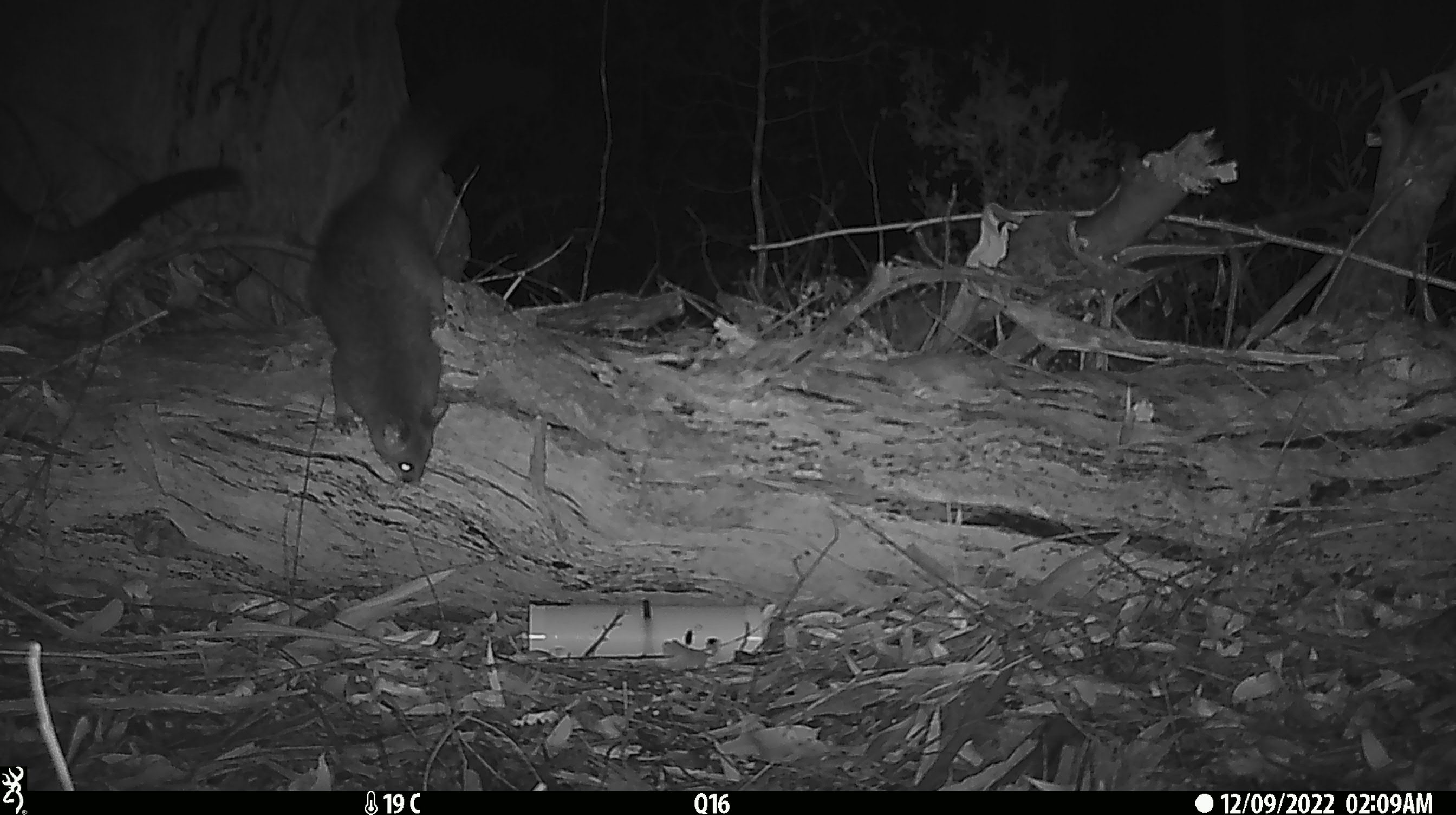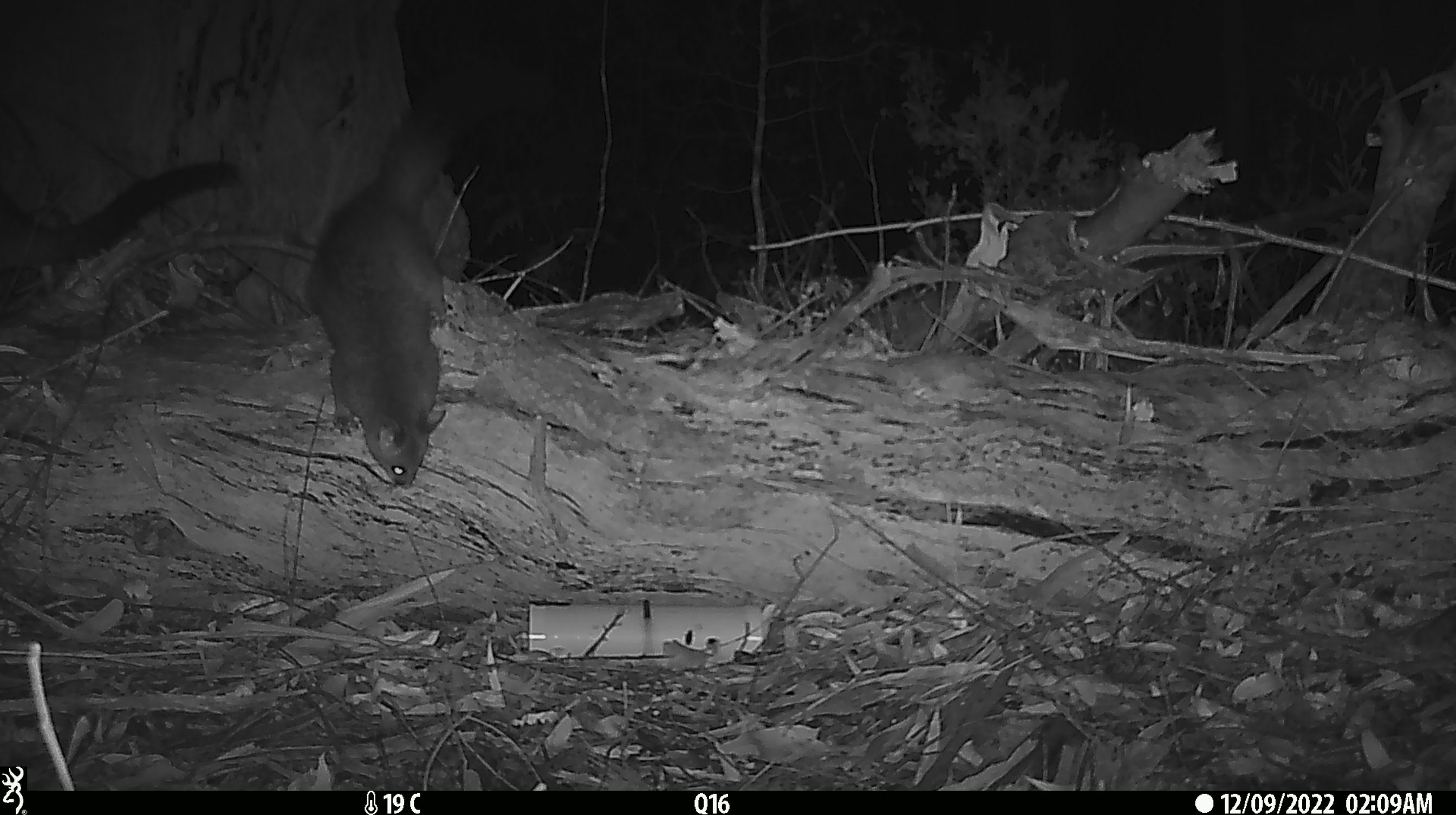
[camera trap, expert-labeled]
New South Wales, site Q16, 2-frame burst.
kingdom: Animalia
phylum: Chordata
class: Mammalia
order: Diprotodontia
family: Phalangeridae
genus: Trichosurus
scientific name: Trichosurus vulpecula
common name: common brushtail possum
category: possum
Possum (common brushtail possum) (Trichosurus vulpecula).